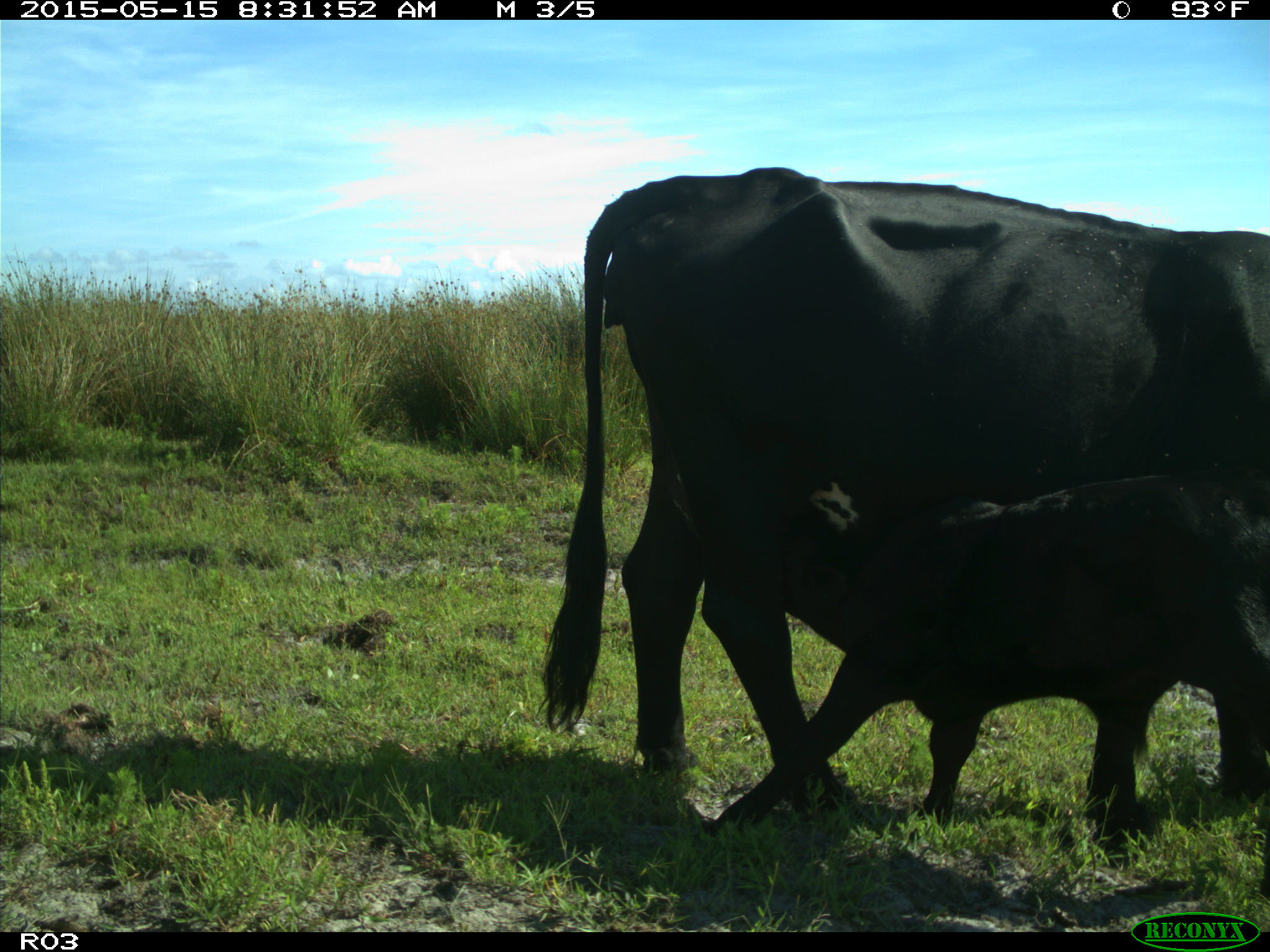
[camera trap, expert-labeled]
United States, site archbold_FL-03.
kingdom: Animalia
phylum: Chordata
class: Mammalia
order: Artiodactyla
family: Bovidae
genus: Bos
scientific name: Bos taurus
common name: domestic cow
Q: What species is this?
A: Bos taurus (domestic cow).